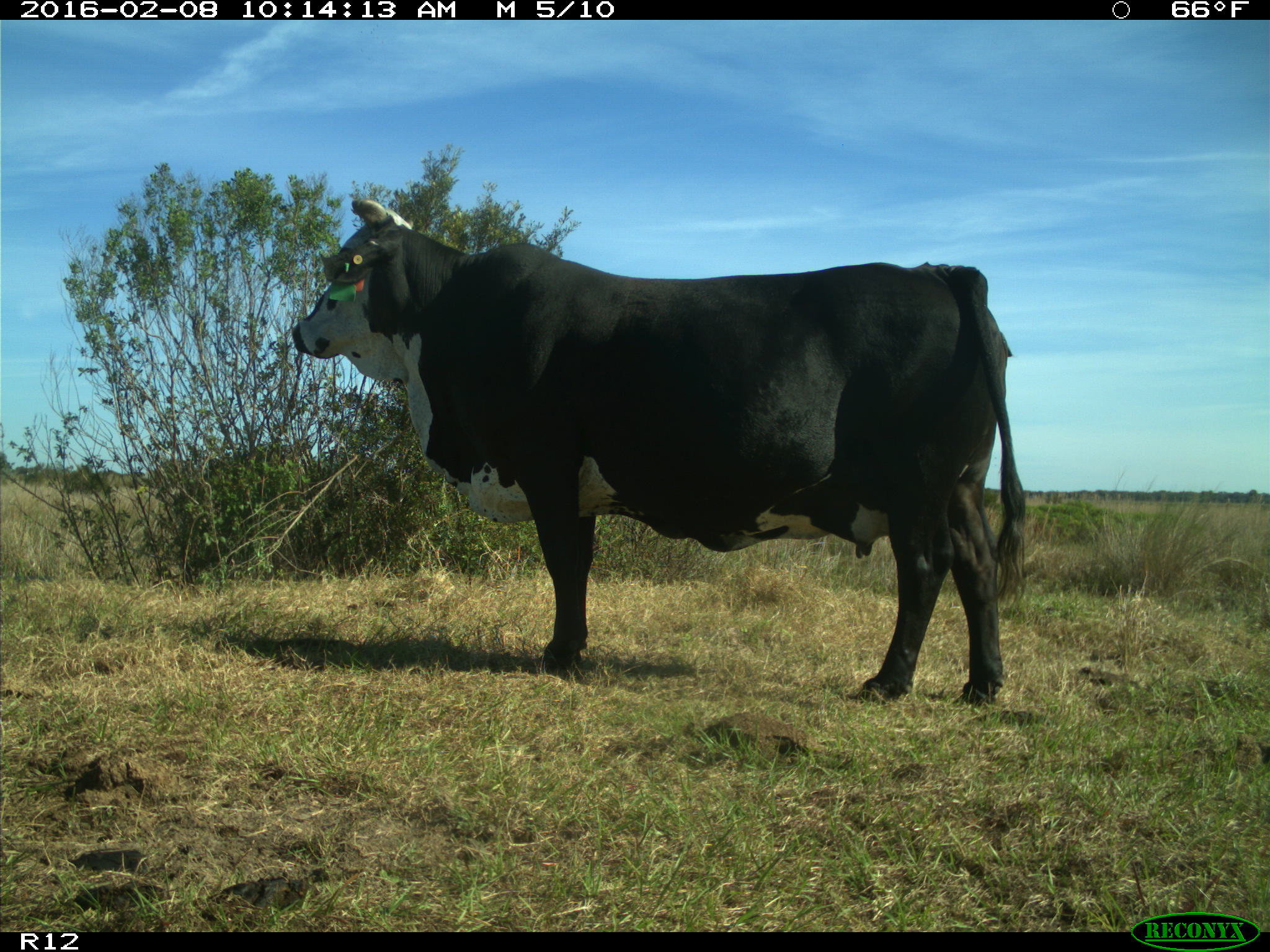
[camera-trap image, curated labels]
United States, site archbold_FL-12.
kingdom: Animalia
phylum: Chordata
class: Mammalia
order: Artiodactyla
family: Bovidae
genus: Bos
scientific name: Bos taurus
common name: domestic cow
Bos taurus (domestic cow).